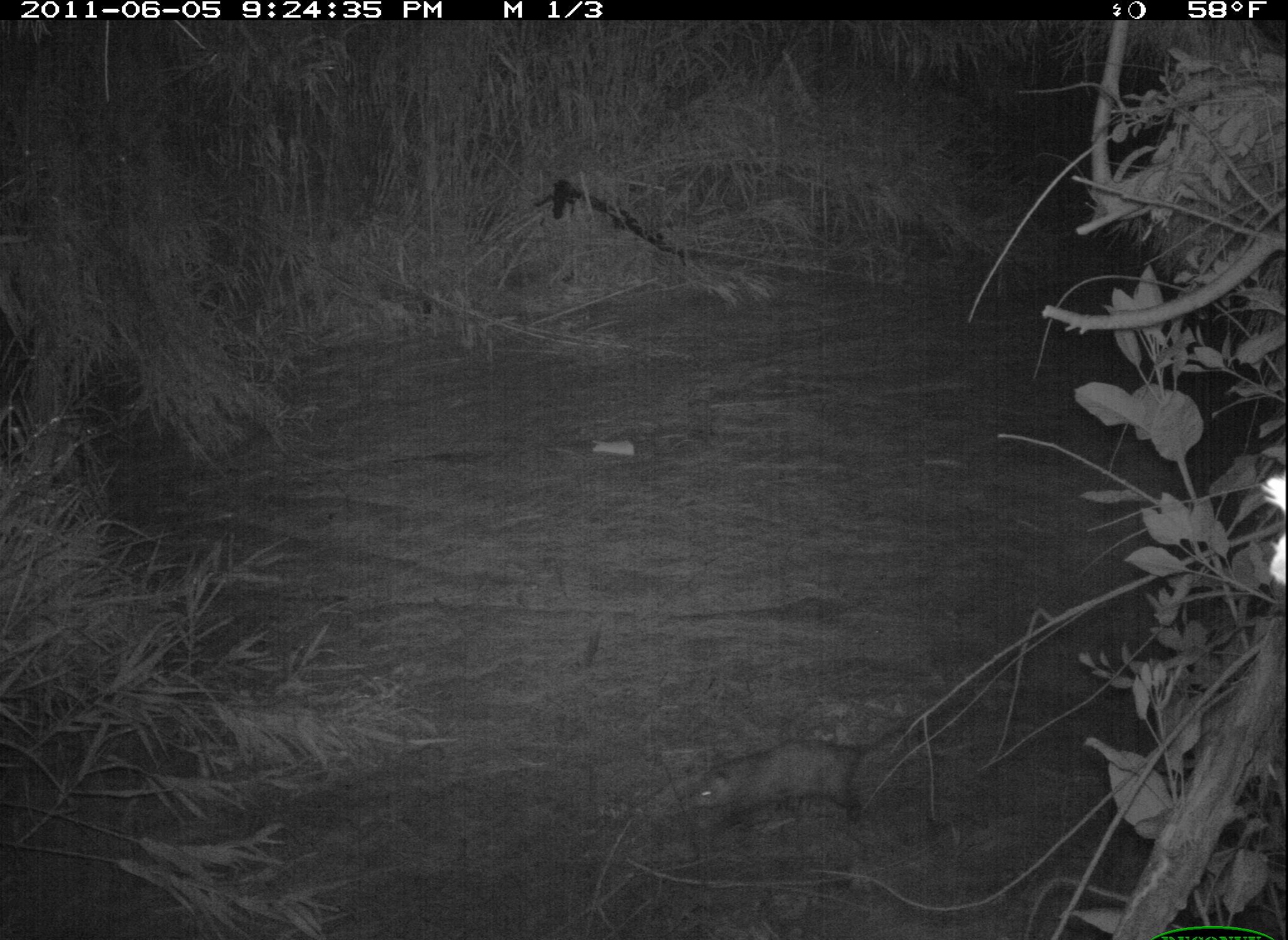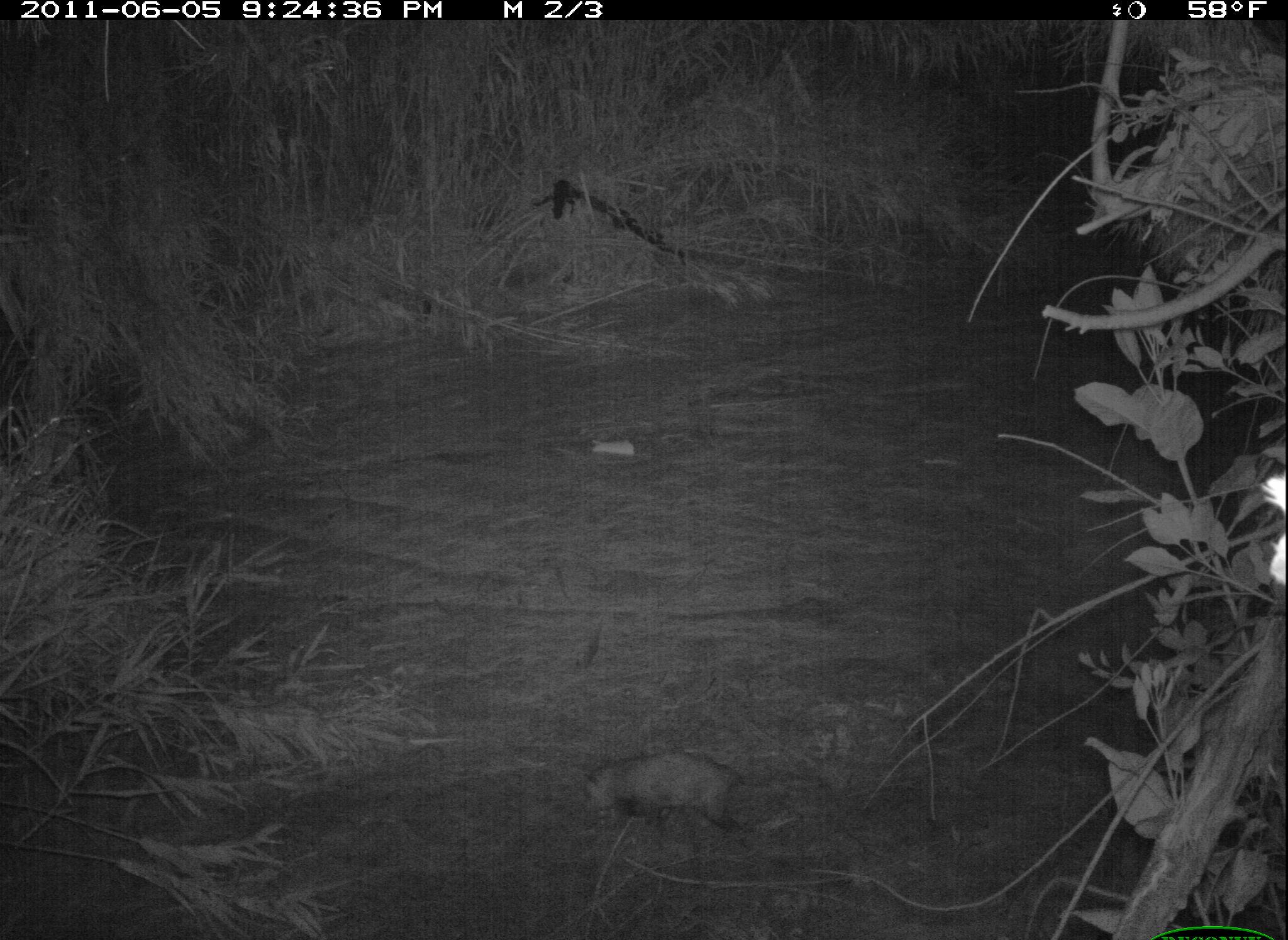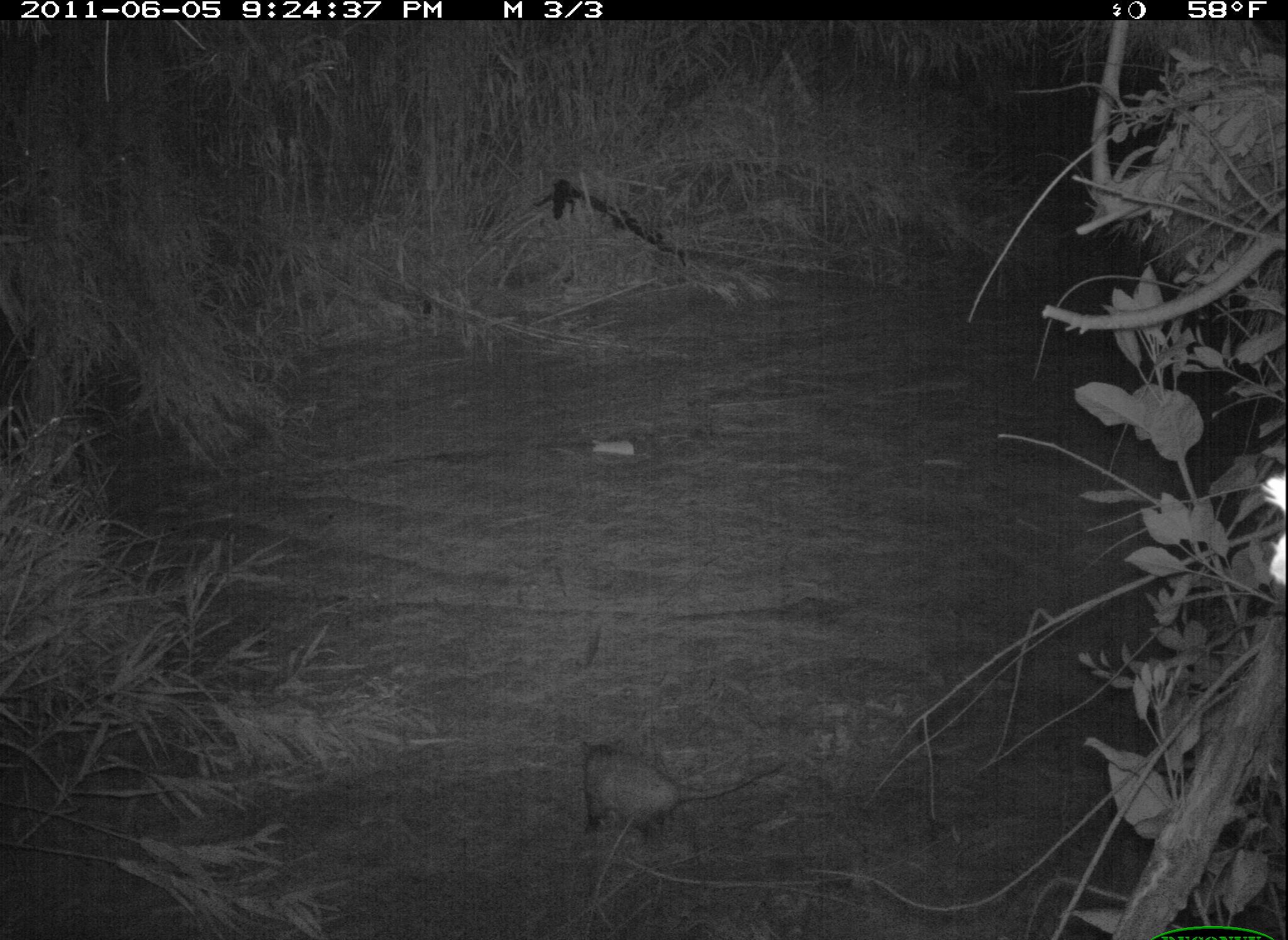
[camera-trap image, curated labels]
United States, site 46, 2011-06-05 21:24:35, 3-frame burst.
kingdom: Animalia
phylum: Chordata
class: Mammalia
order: Didelphimorphia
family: Didelphidae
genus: Didelphis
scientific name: Didelphis virginiana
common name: virginia opossum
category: opossum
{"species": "opossum (virginia opossum) (Didelphis virginiana)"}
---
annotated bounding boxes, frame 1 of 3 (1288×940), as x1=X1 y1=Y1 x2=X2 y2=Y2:
opossum: x1=675 y1=730 x2=956 y2=847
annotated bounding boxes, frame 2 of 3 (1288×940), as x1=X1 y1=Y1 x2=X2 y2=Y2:
opossum: x1=575 y1=739 x2=794 y2=849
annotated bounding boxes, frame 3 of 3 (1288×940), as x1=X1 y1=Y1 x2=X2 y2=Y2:
opossum: x1=533 y1=720 x2=816 y2=854